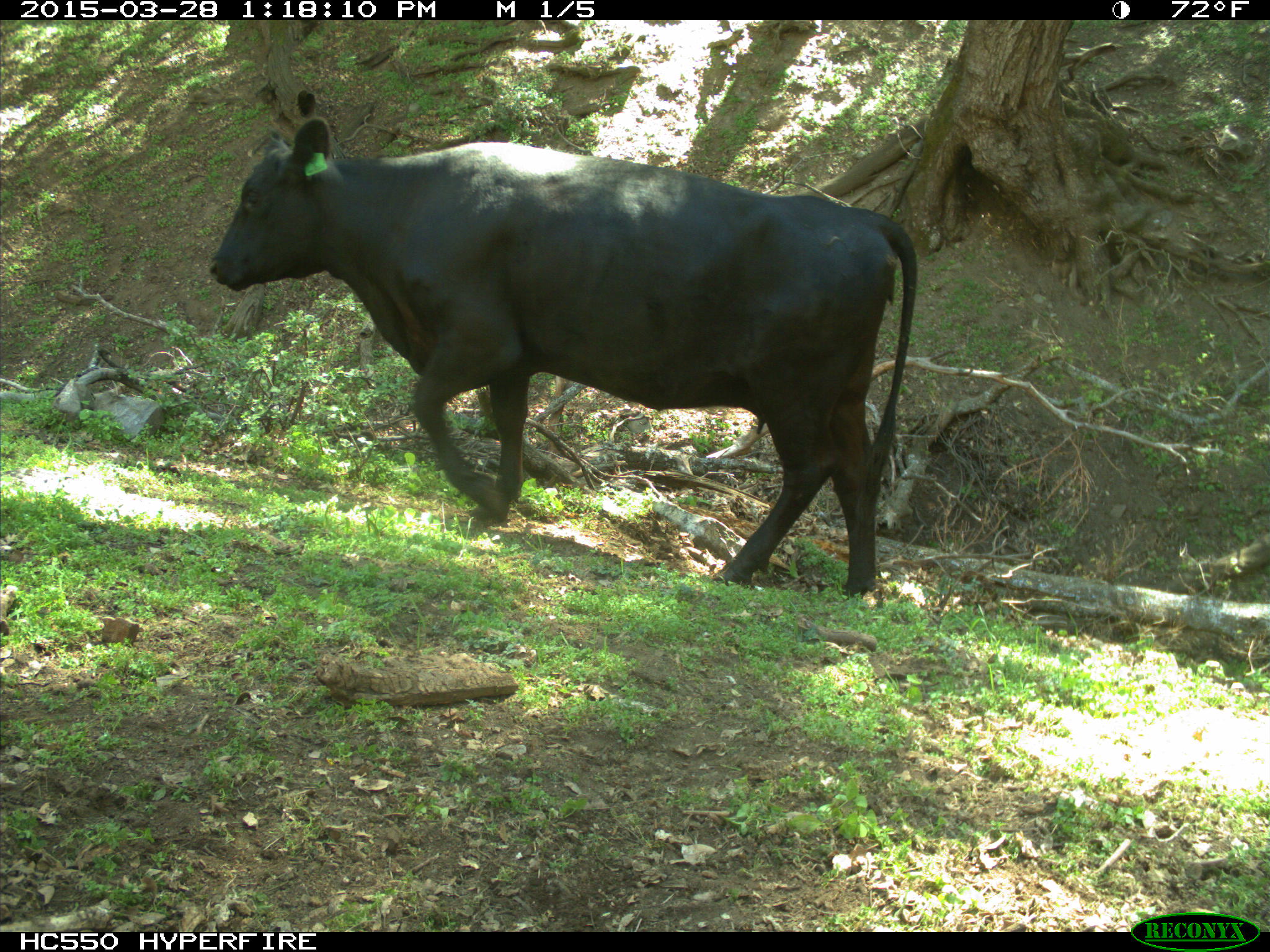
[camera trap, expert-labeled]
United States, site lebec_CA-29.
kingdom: Animalia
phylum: Chordata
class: Mammalia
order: Artiodactyla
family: Bovidae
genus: Bos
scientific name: Bos taurus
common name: domestic cow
Bos taurus (domestic cow).